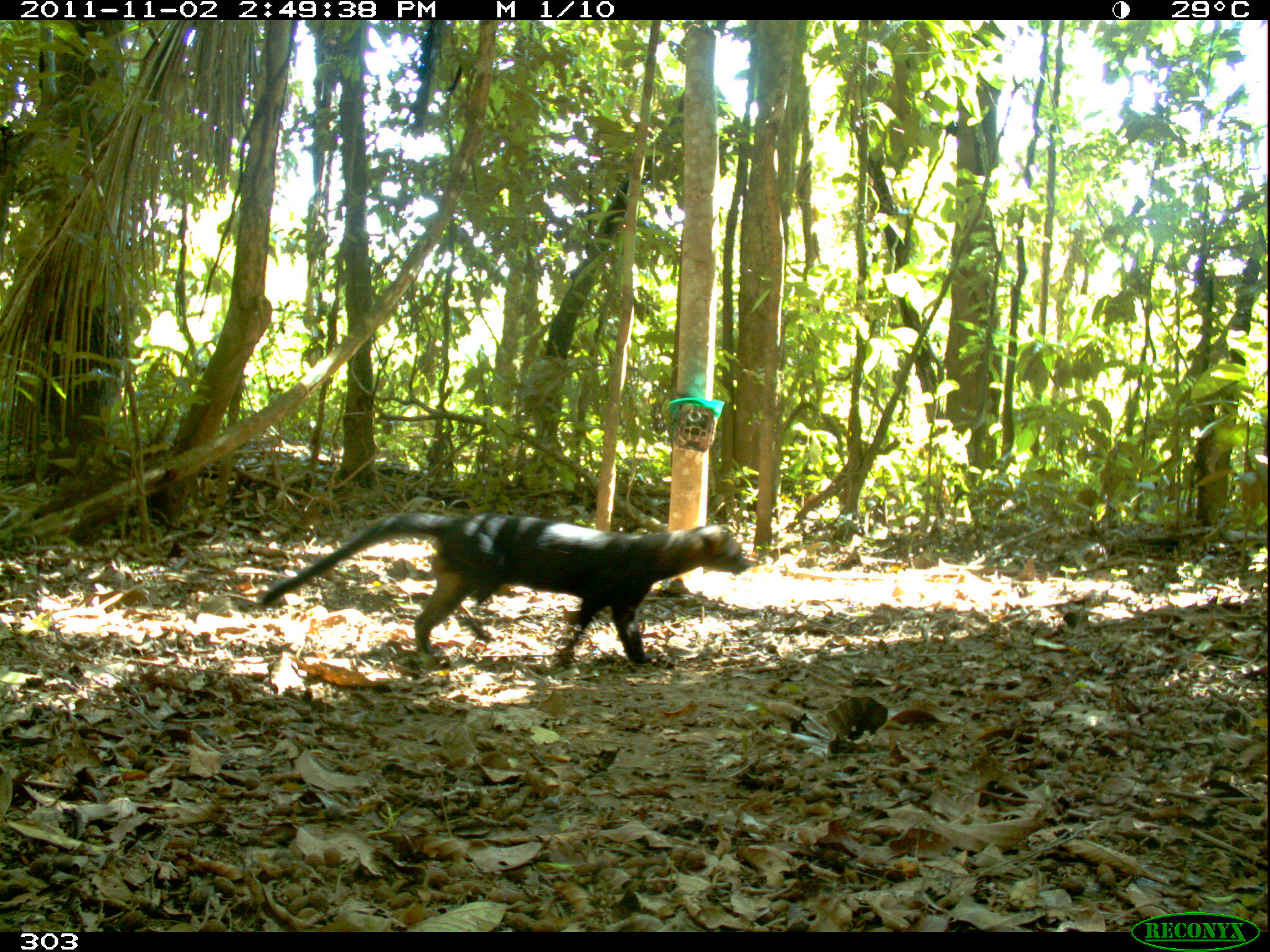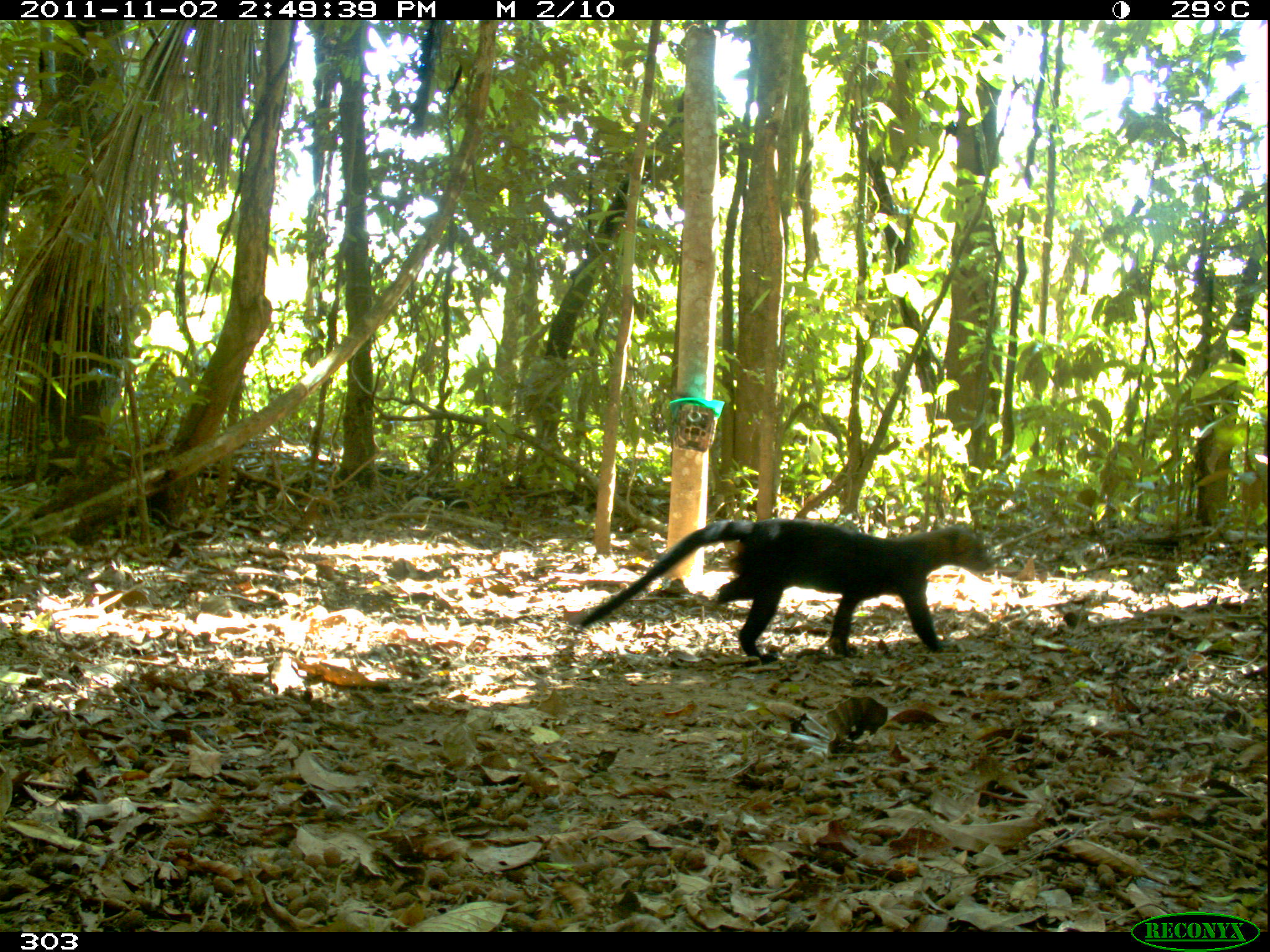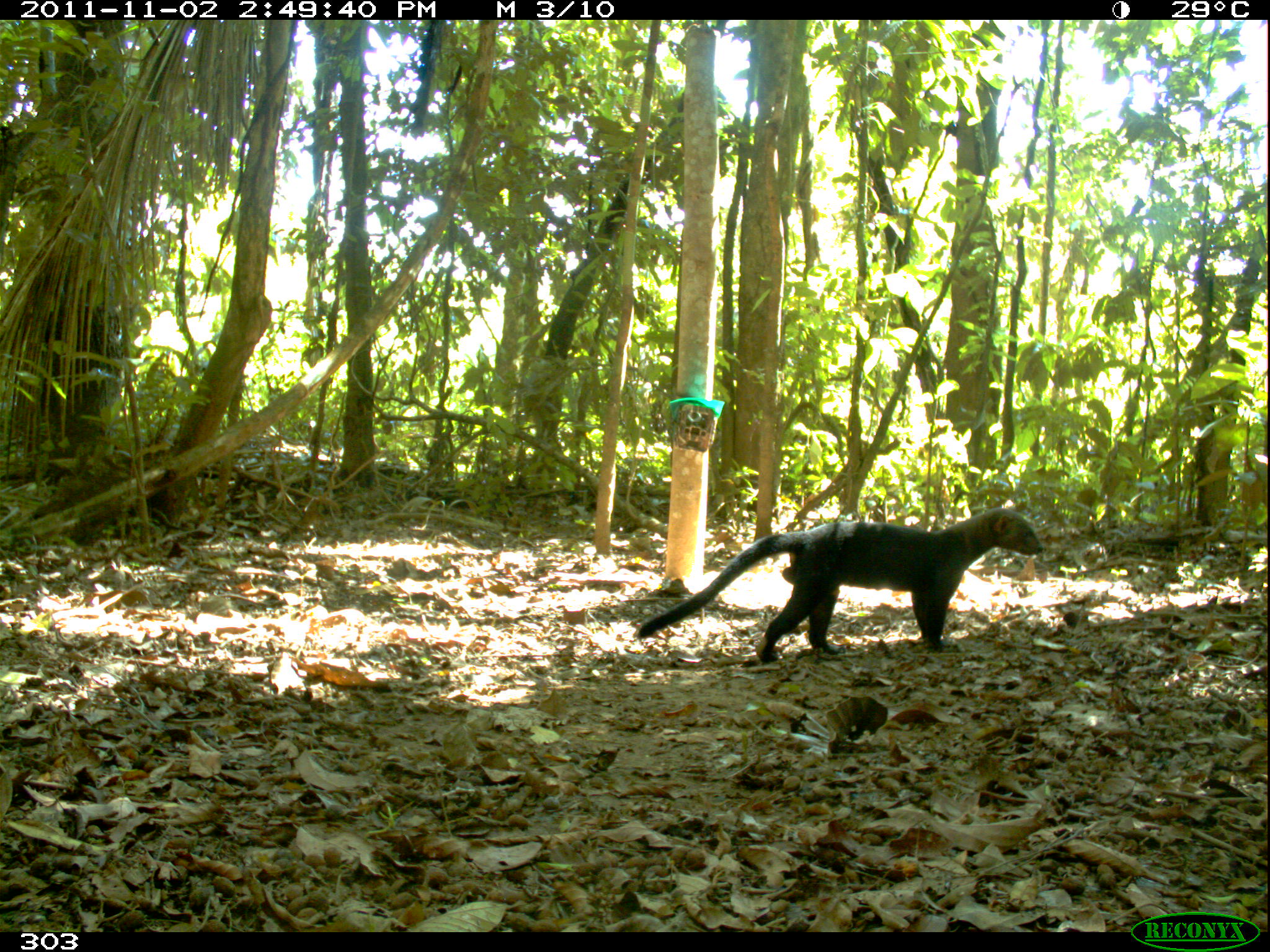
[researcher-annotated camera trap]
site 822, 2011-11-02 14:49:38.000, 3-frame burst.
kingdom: Animalia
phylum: Chordata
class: Mammalia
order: Carnivora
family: Mustelidae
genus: Eira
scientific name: Eira barbara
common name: tayra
Eira barbara (tayra).